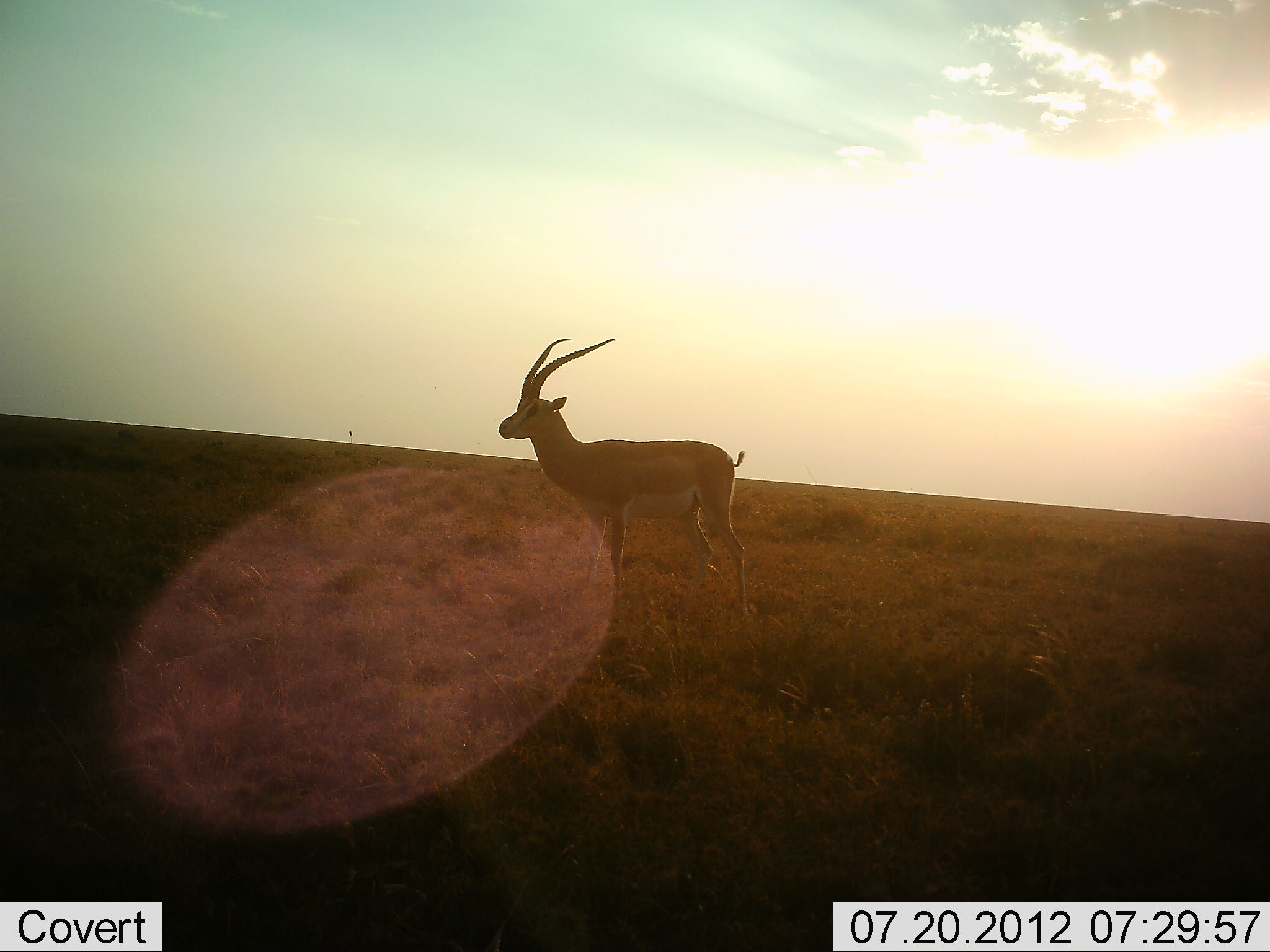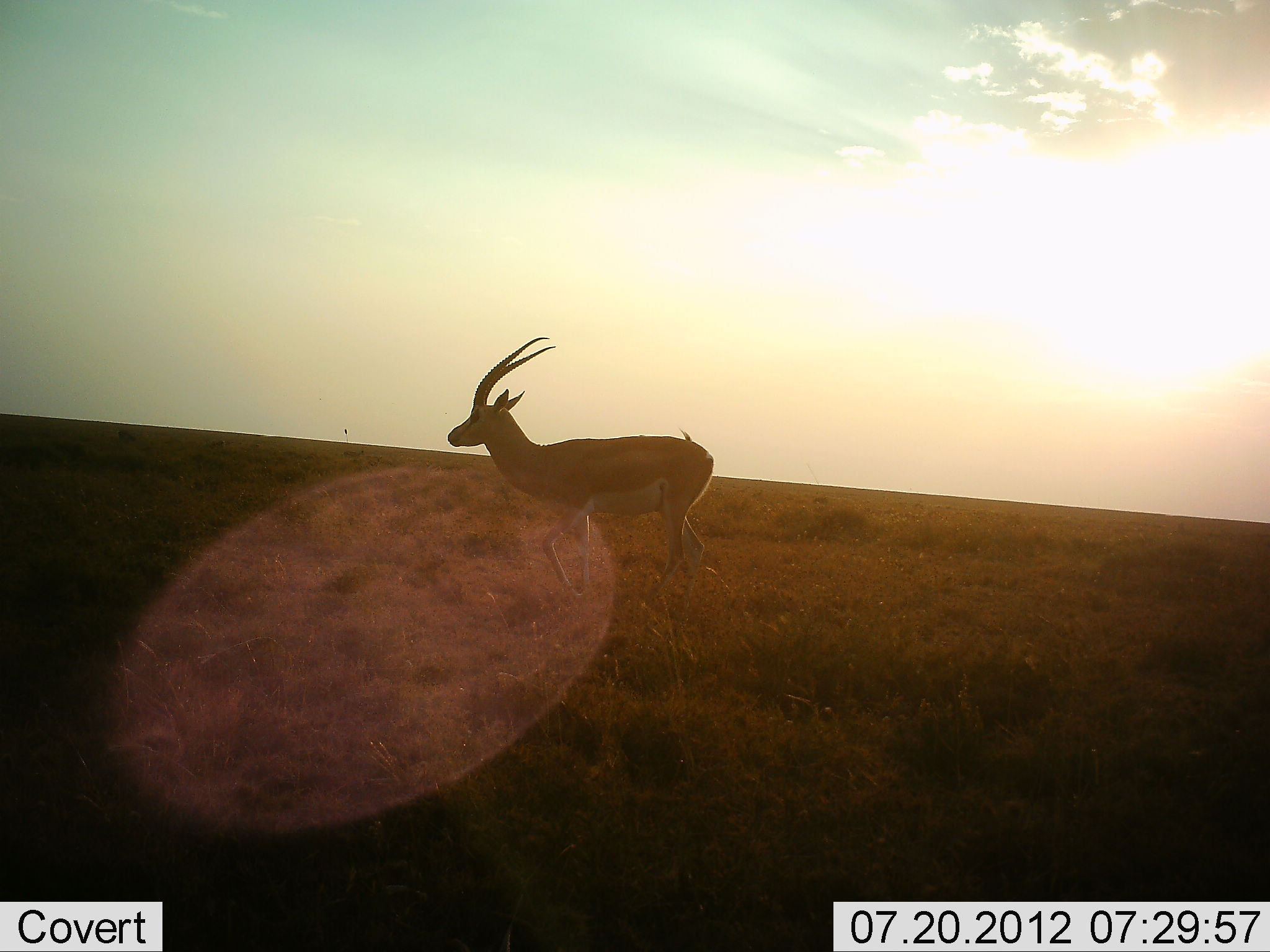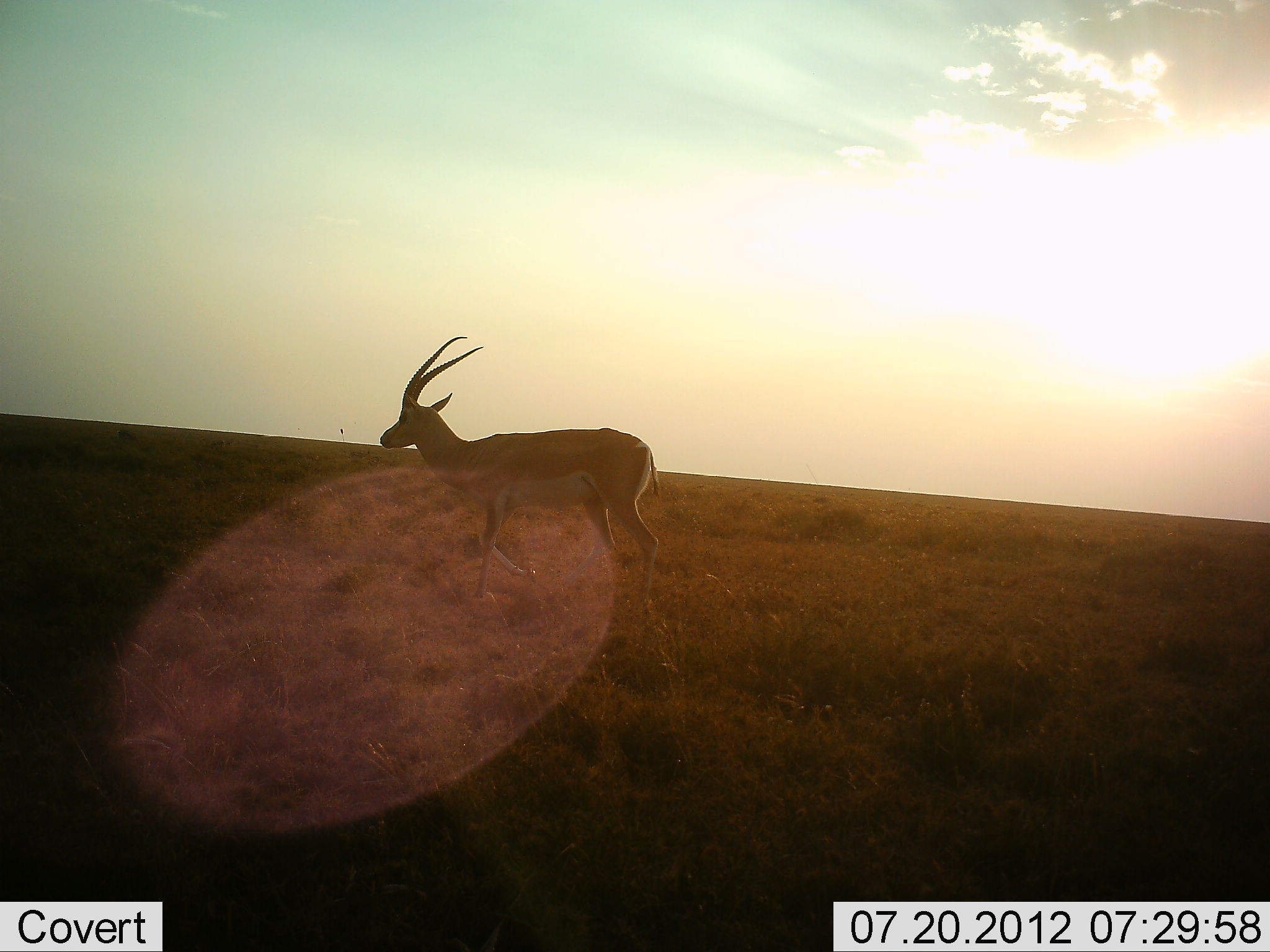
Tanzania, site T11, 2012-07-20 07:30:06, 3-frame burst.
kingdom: Animalia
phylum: Chordata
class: Mammalia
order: Artiodactyla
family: Bovidae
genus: Nanger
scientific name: Nanger granti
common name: grant's gazelle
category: gazellegrants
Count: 1.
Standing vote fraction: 10%.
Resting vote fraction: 0%.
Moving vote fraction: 90%.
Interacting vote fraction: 0%.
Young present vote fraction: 0%.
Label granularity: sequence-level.